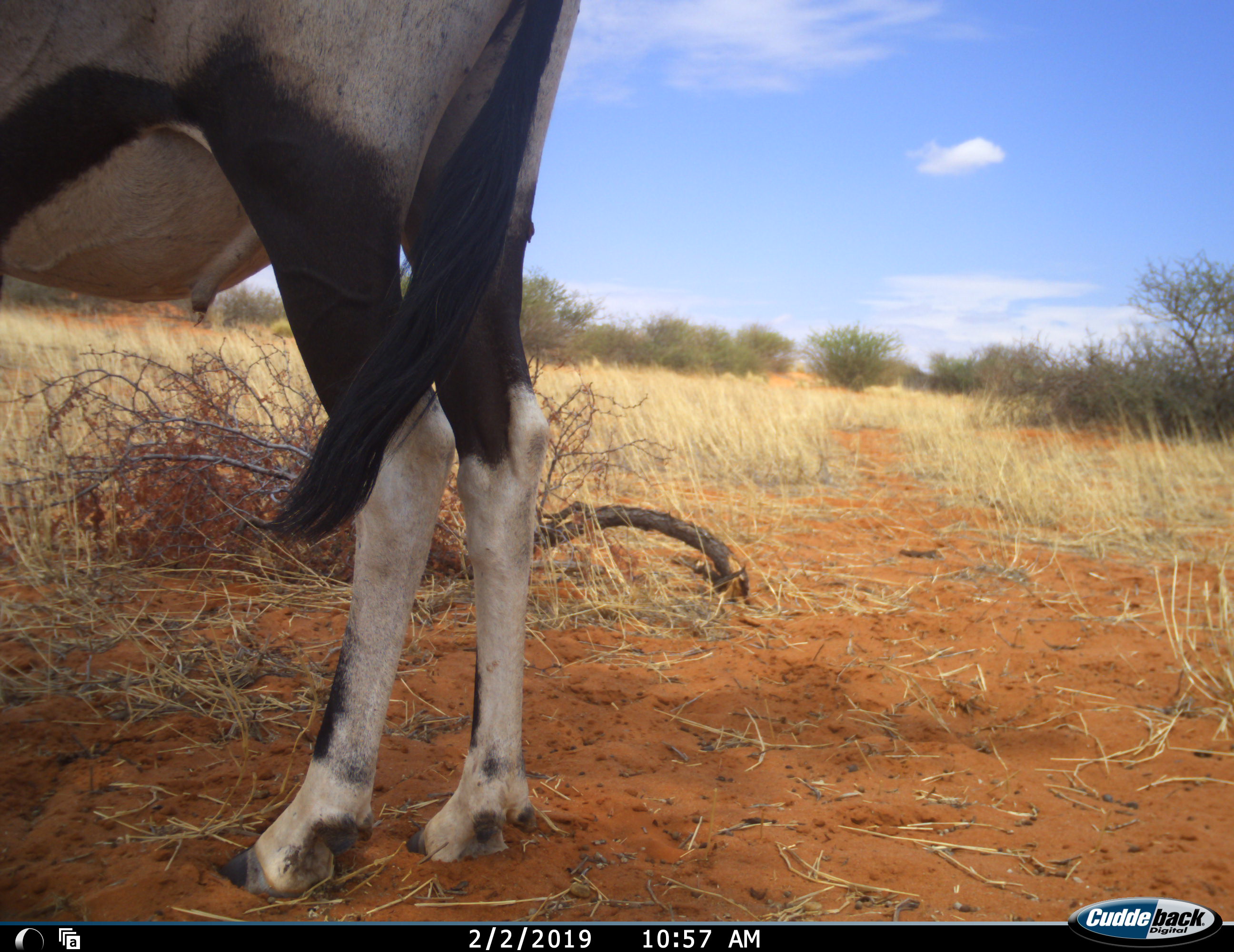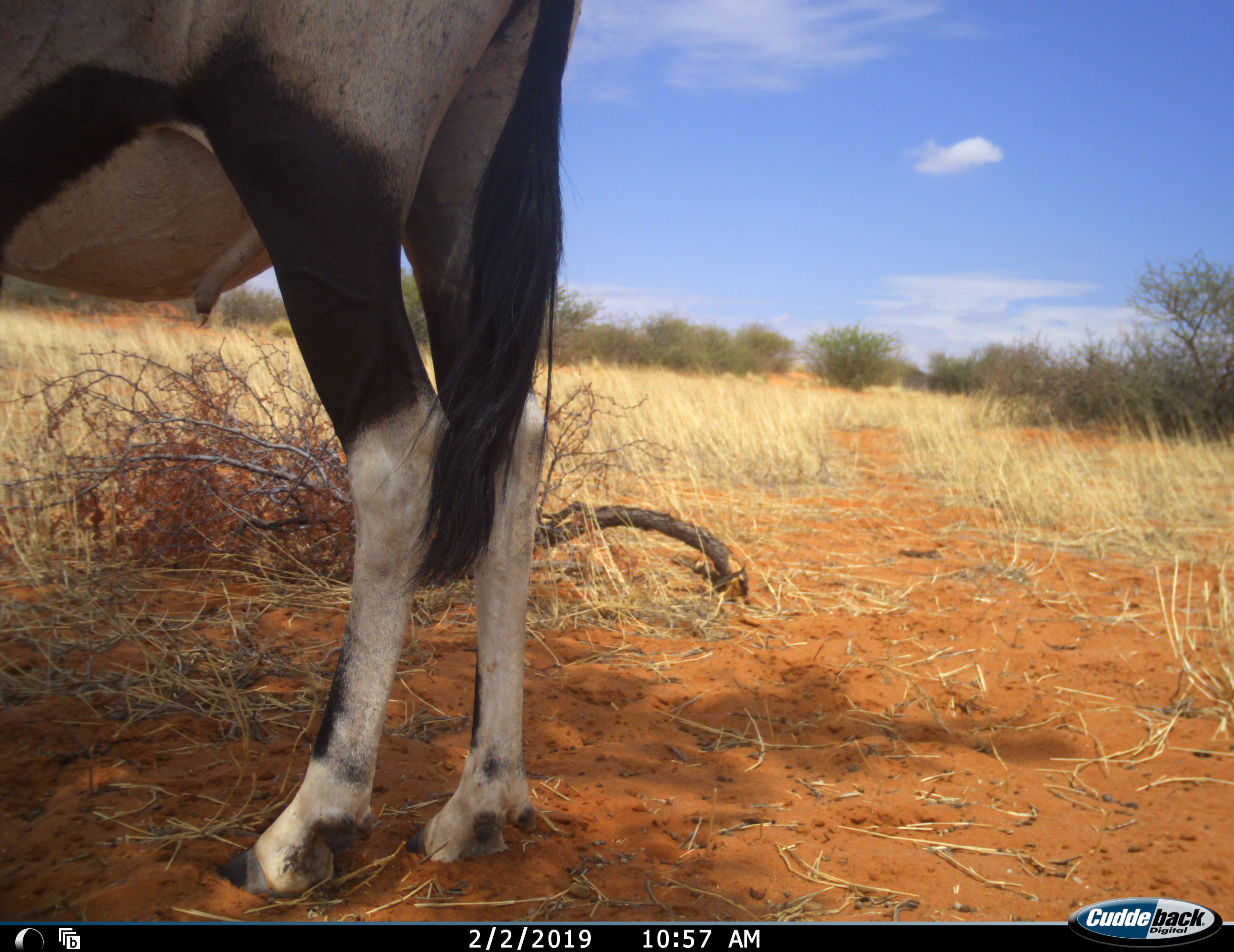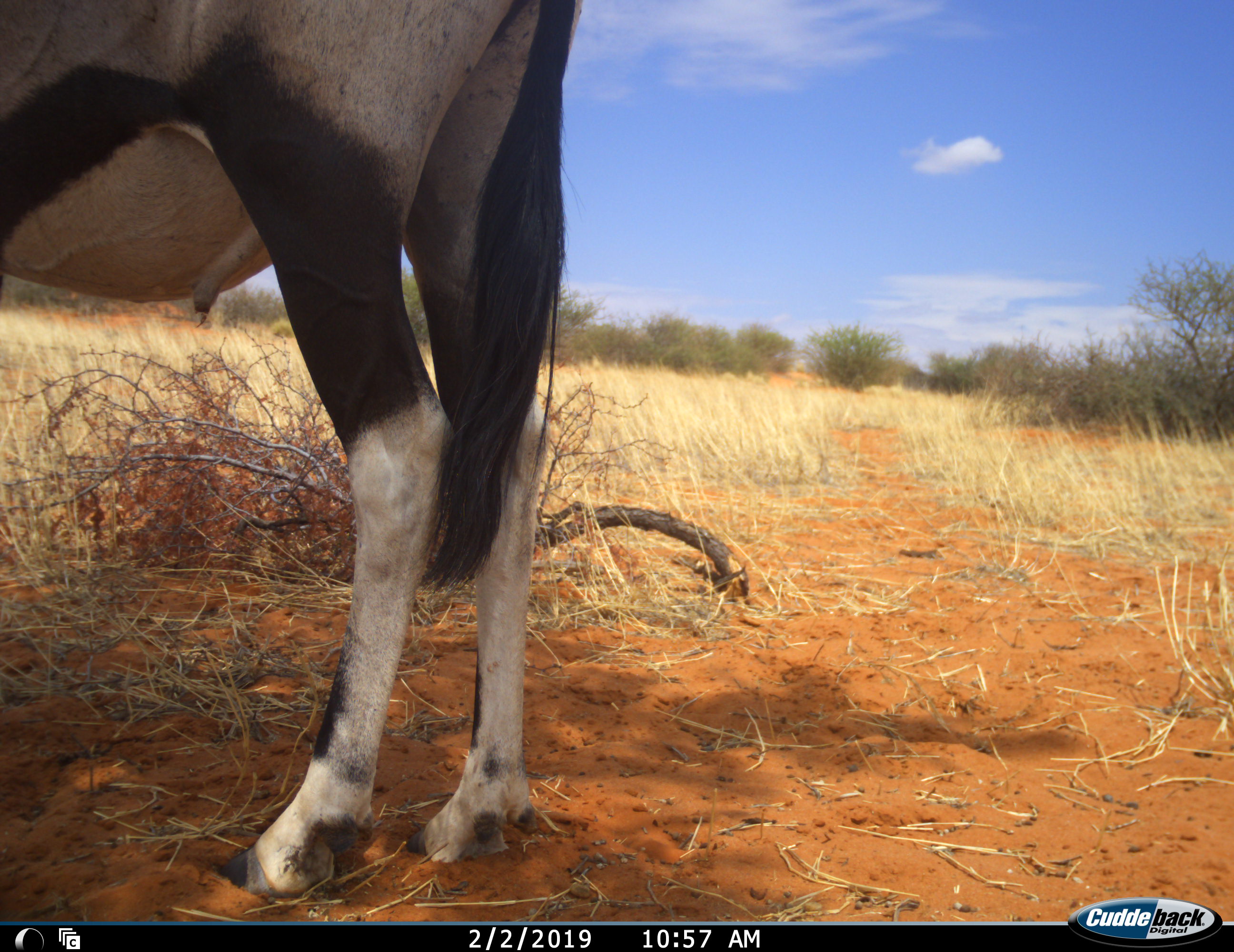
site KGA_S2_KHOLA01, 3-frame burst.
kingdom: Animalia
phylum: Chordata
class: Mammalia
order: Artiodactyla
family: Bovidae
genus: Oryx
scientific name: Oryx gazella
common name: gemsbok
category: oryx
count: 1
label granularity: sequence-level